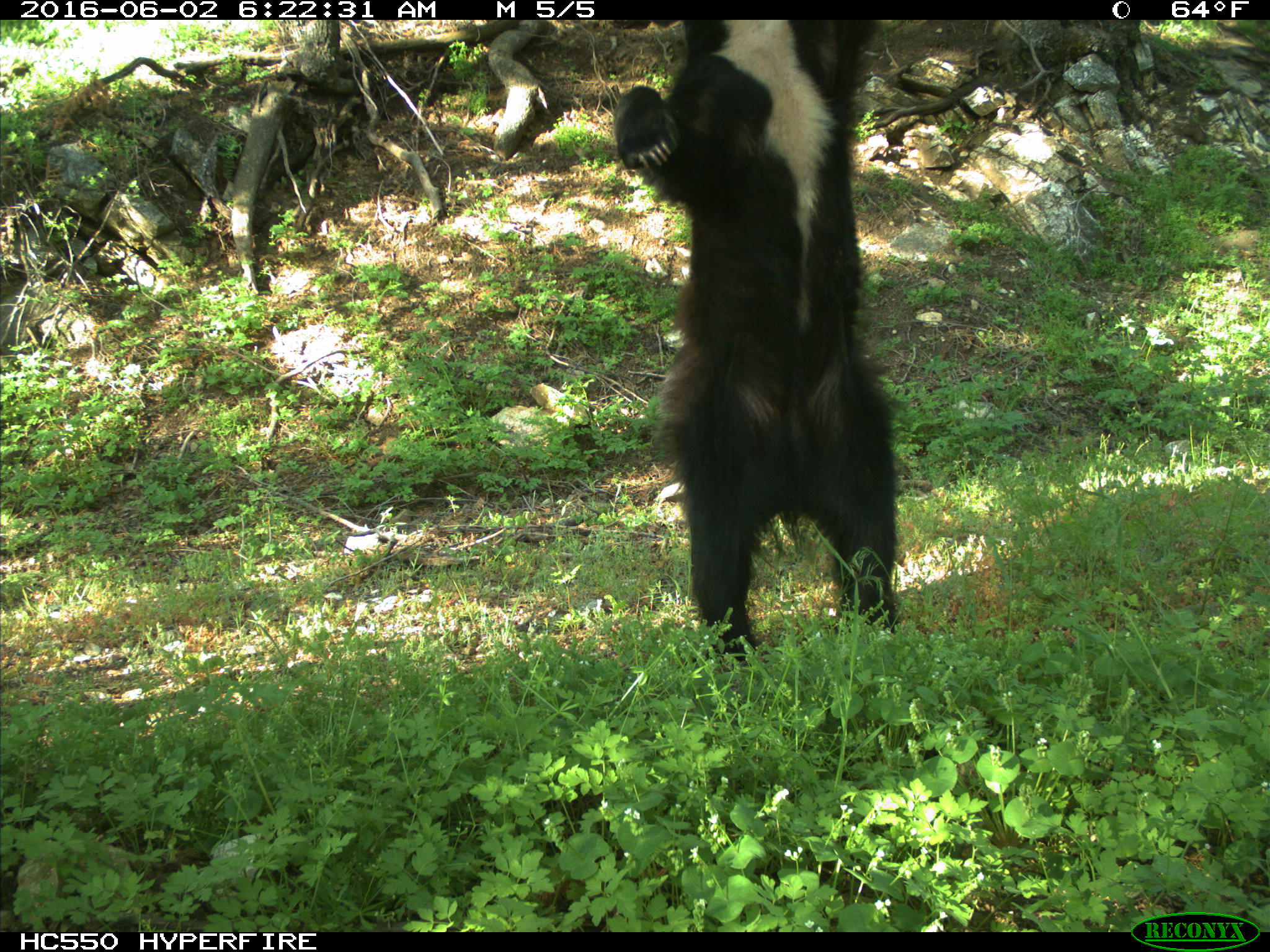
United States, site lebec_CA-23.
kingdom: Animalia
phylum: Chordata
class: Mammalia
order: Carnivora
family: Ursidae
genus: Ursus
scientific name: Ursus americanus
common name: american black bear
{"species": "Ursus americanus (american black bear)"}